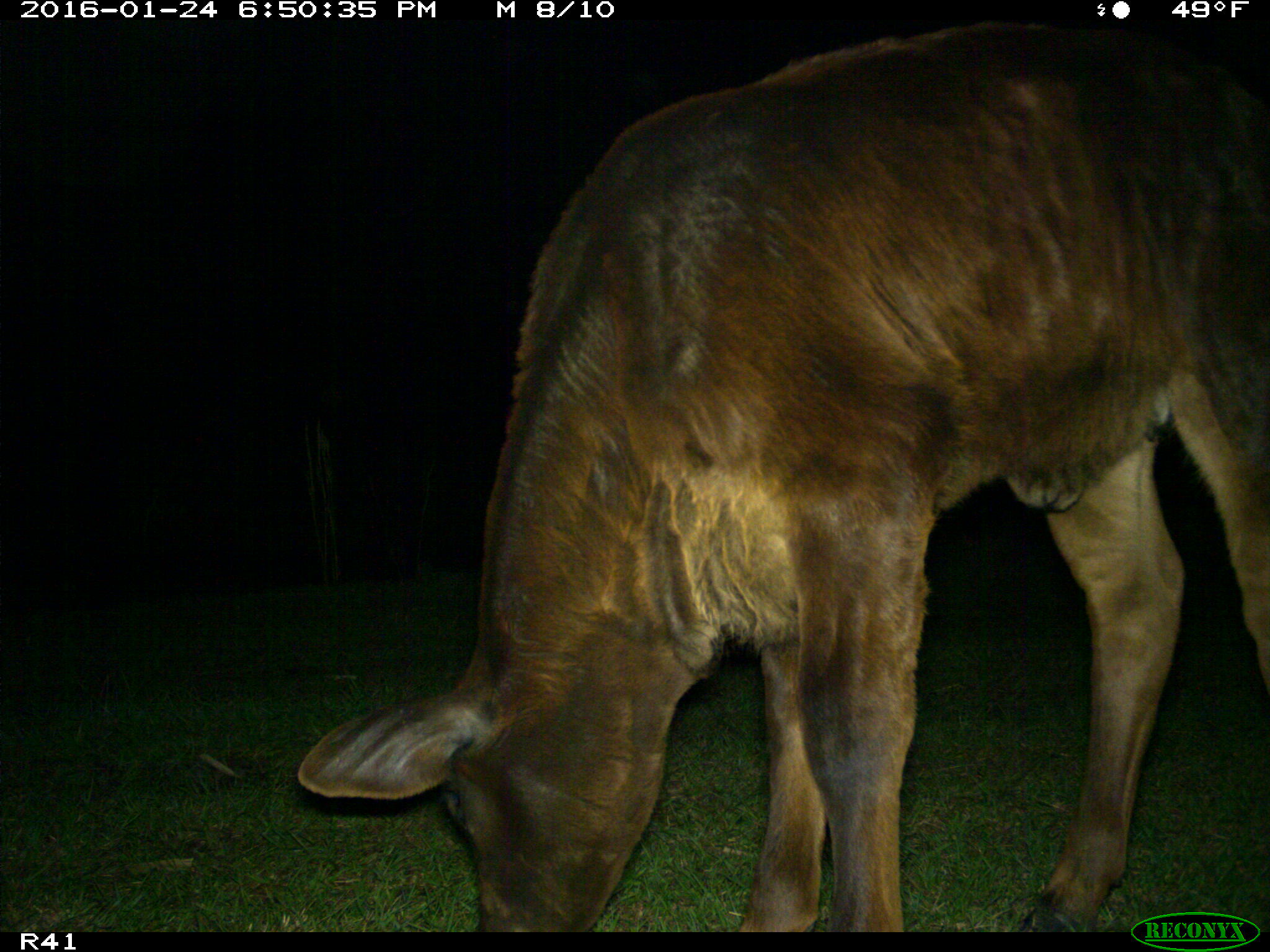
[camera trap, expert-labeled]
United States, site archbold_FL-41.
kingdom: Animalia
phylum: Chordata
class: Mammalia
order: Artiodactyla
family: Bovidae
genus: Bos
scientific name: Bos taurus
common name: domestic cow